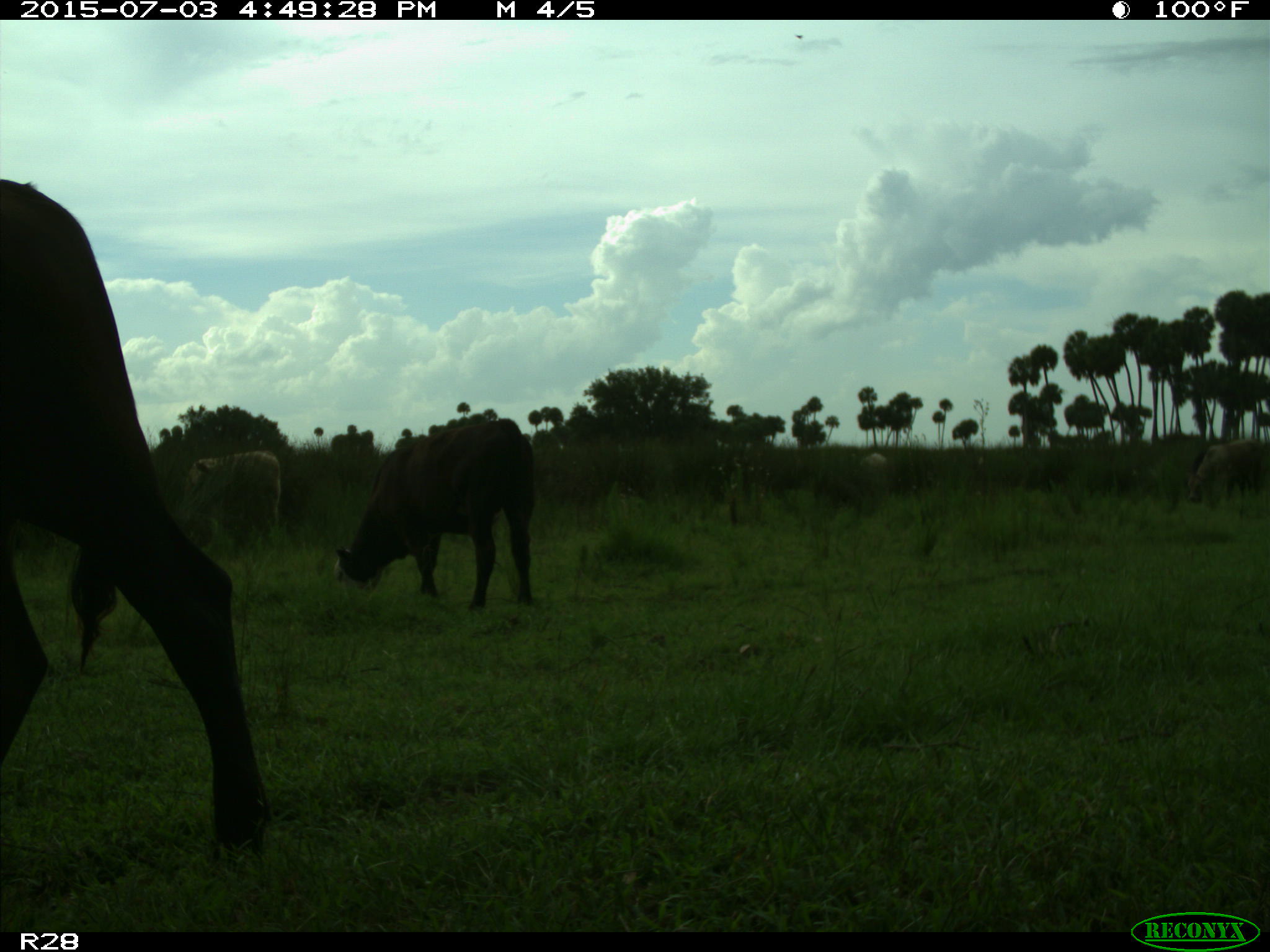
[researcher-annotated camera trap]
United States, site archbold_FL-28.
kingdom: Animalia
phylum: Chordata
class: Mammalia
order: Artiodactyla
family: Bovidae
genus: Bos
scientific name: Bos taurus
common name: domestic cow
Bos taurus (domestic cow).